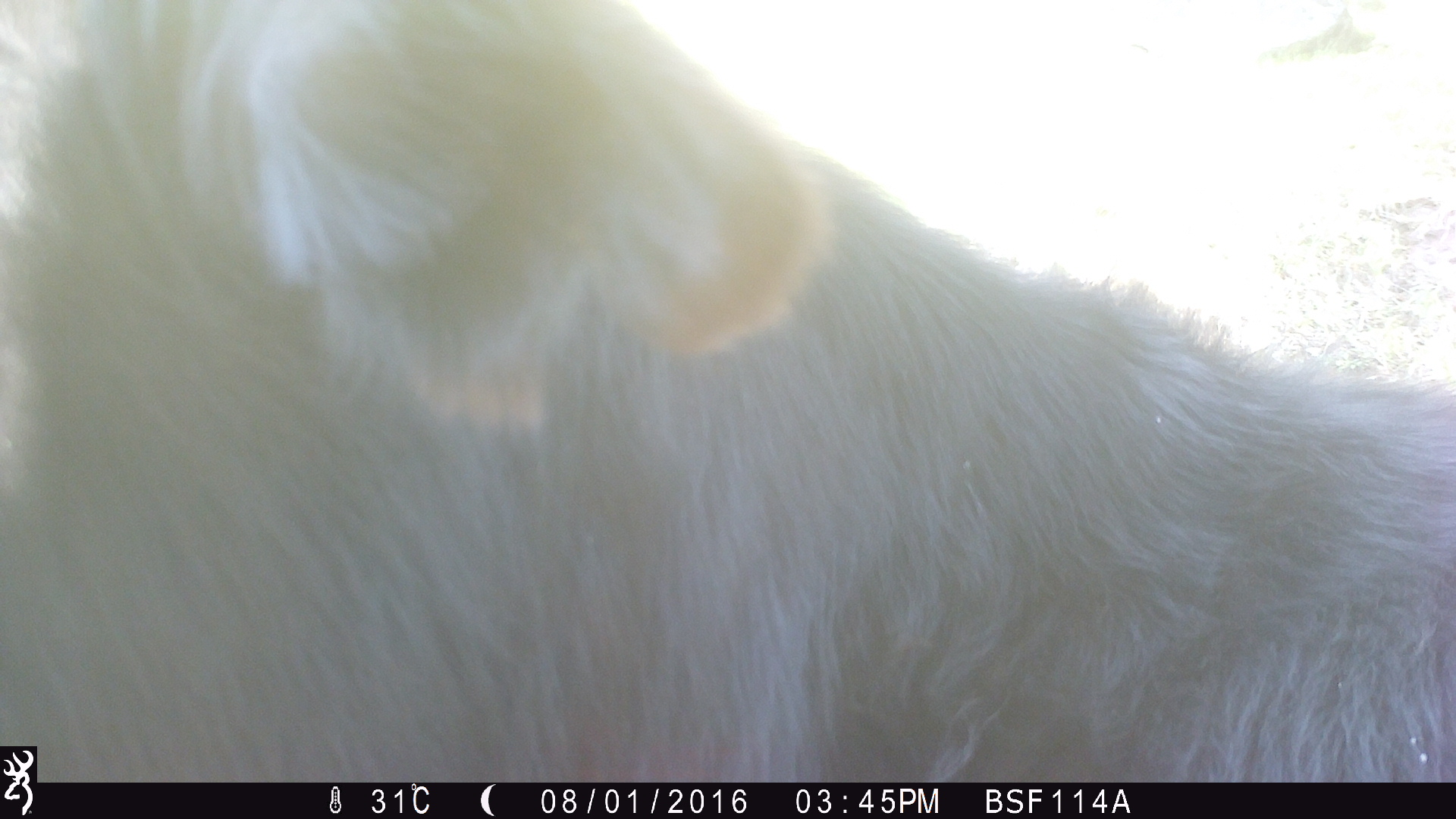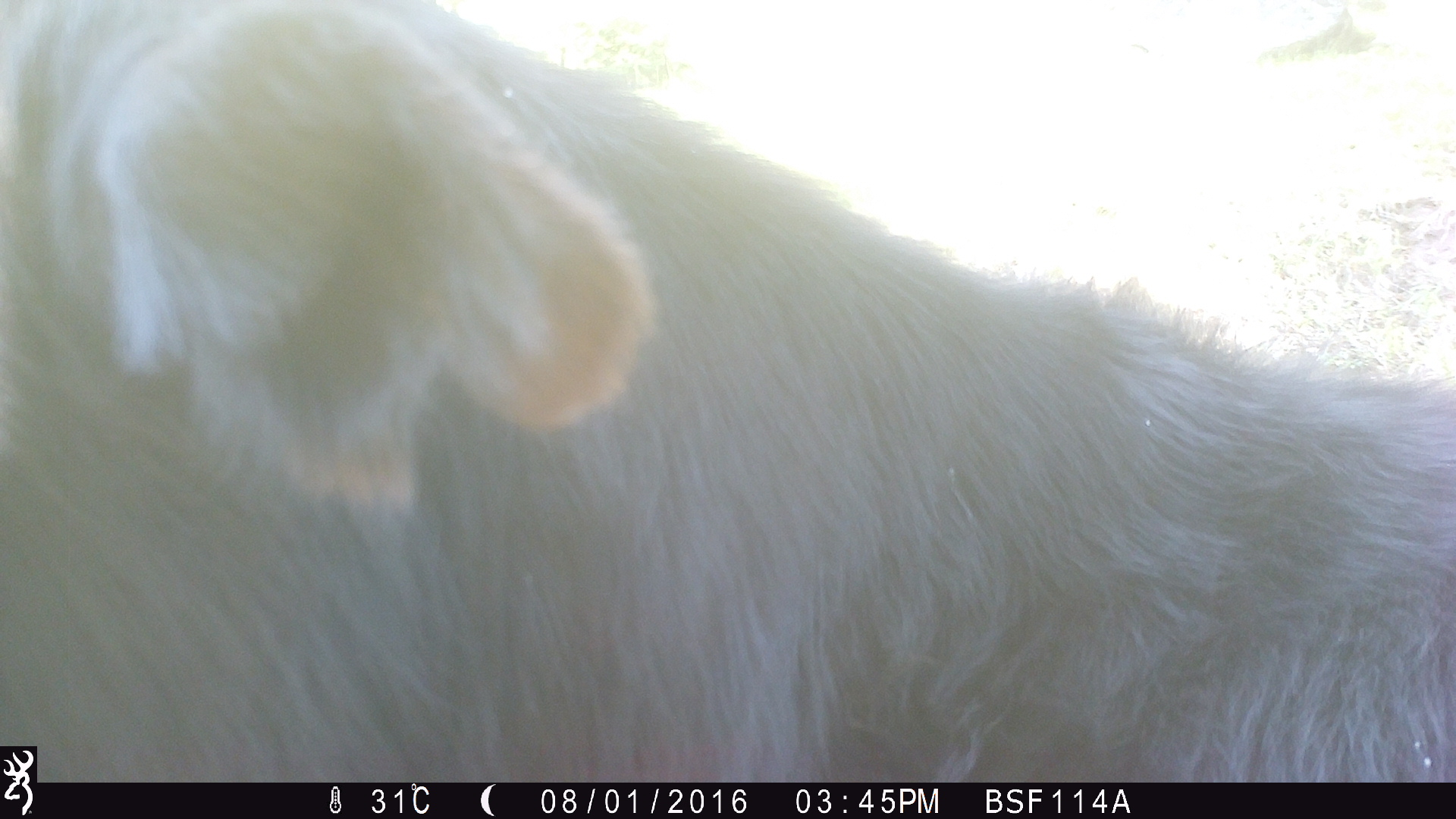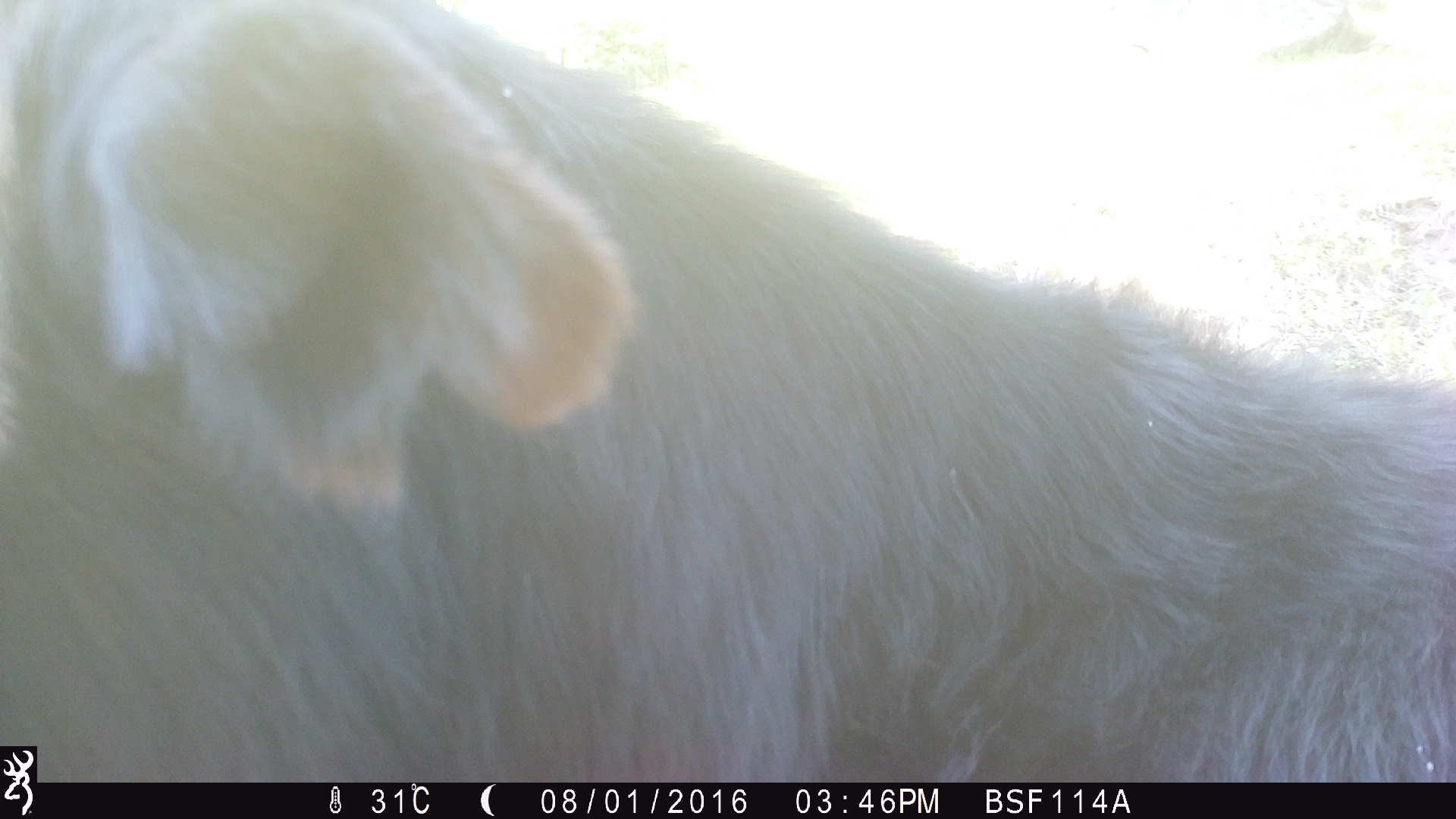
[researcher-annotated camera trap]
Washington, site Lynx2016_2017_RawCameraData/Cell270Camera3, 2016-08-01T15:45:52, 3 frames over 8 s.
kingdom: Animalia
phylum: Chordata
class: Mammalia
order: Artiodactyla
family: Bovidae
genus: Bos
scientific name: Bos taurus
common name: domestic cattle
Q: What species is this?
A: Domestic cattle (Bos taurus).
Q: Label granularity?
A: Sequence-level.